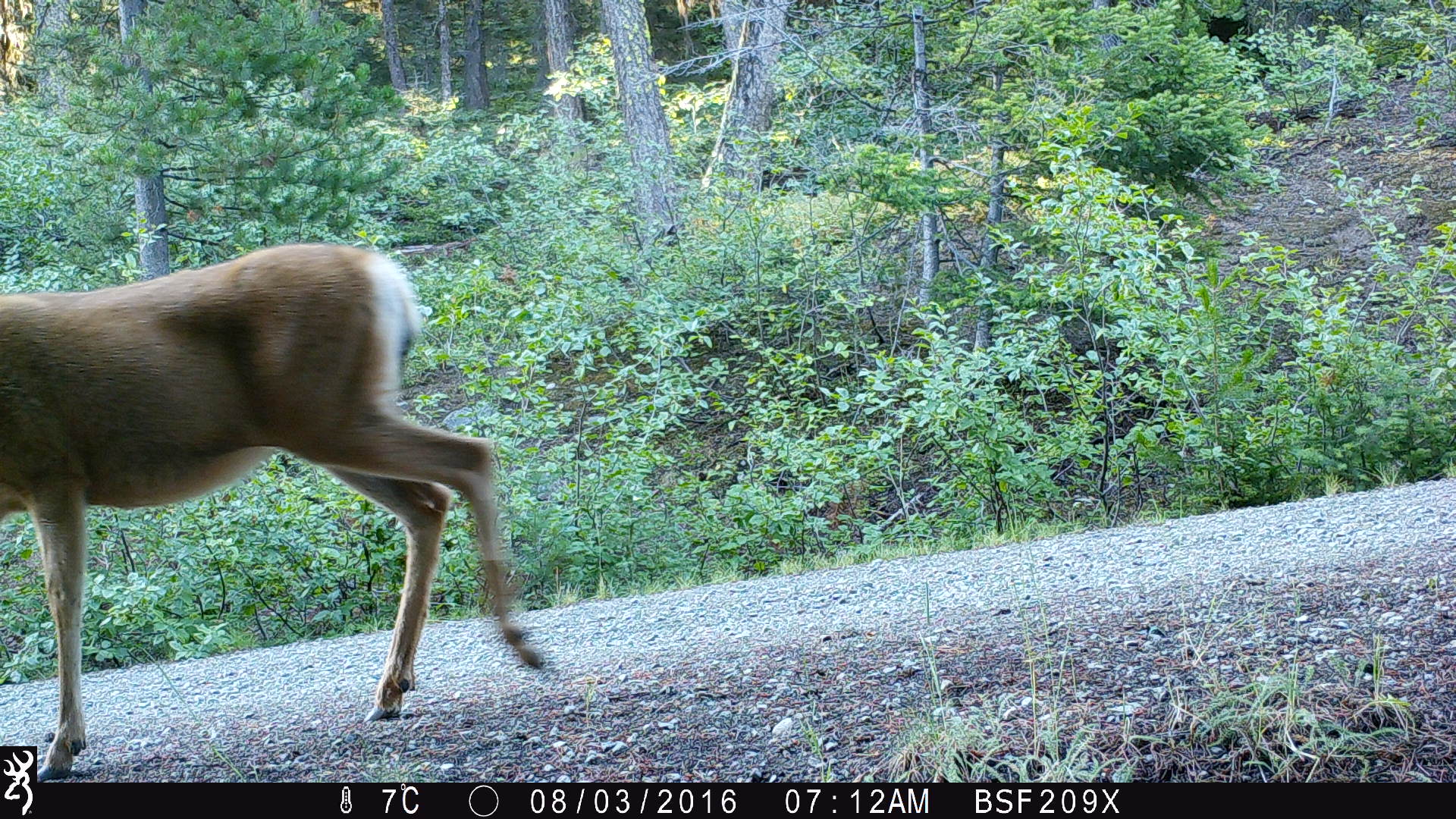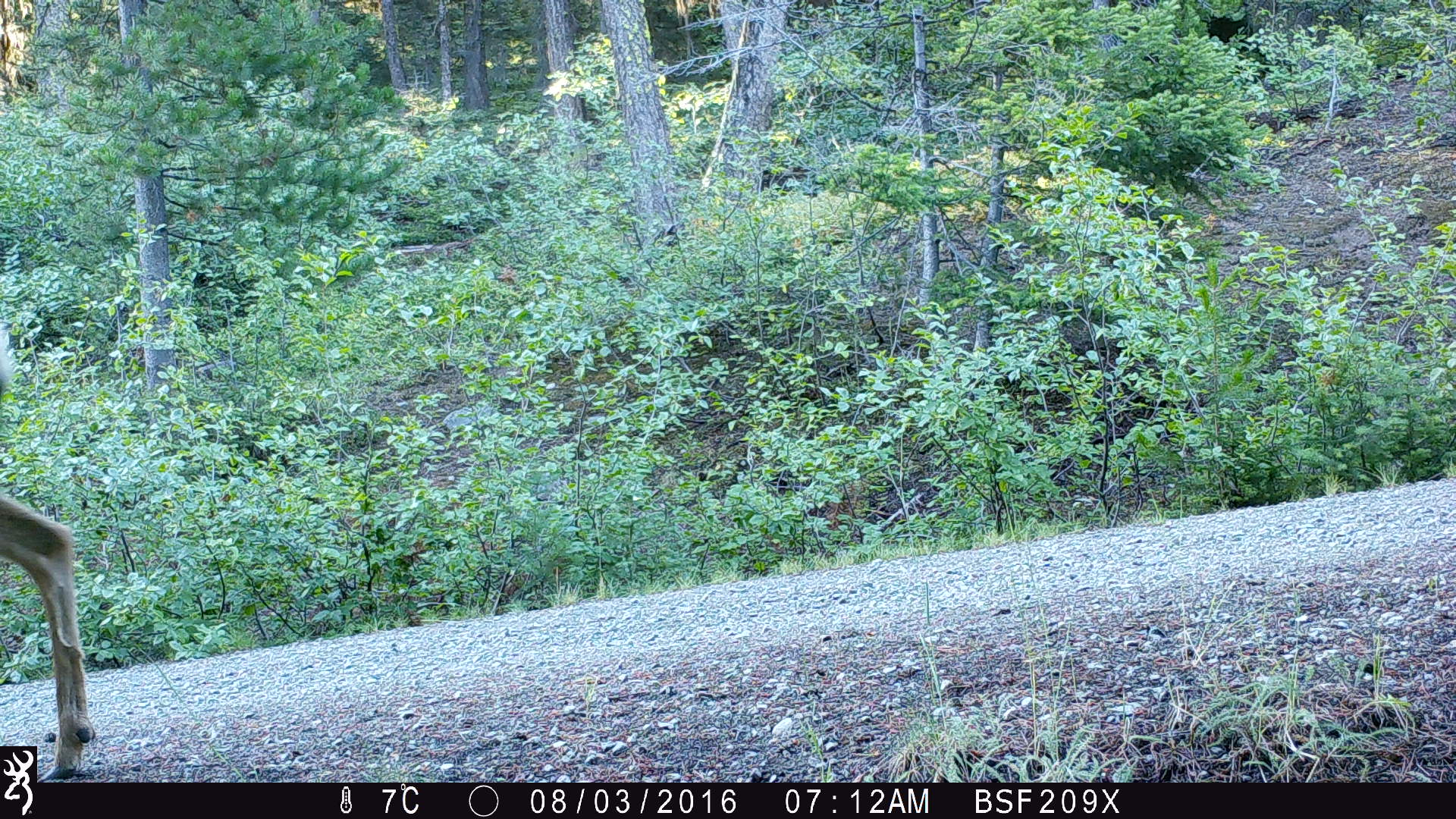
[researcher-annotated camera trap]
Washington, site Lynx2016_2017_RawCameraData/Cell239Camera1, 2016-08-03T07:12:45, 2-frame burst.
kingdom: Animalia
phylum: Chordata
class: Mammalia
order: Artiodactyla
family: Cervidae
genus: Odocoileus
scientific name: Odocoileus hemionus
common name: mule deer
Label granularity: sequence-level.